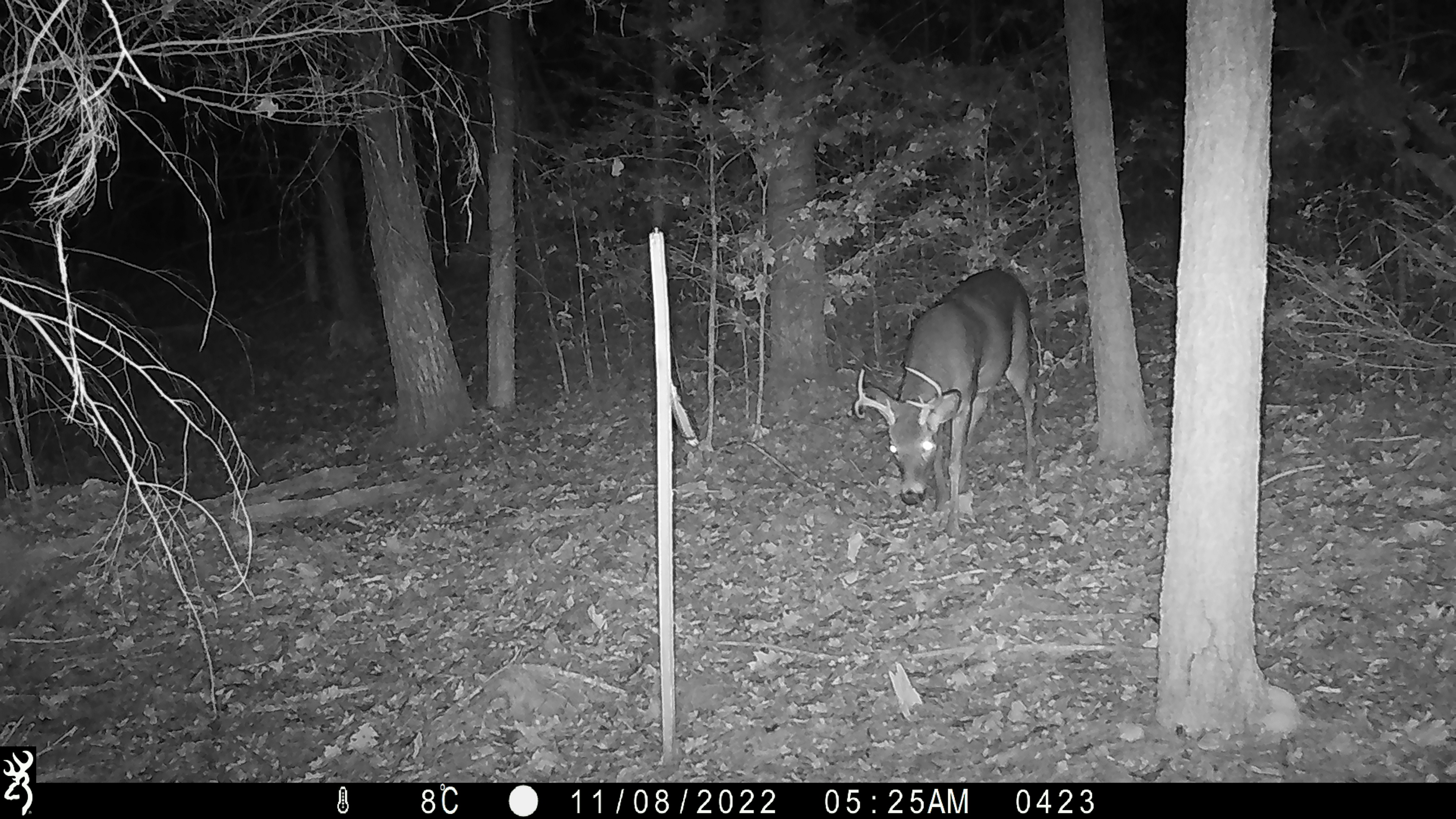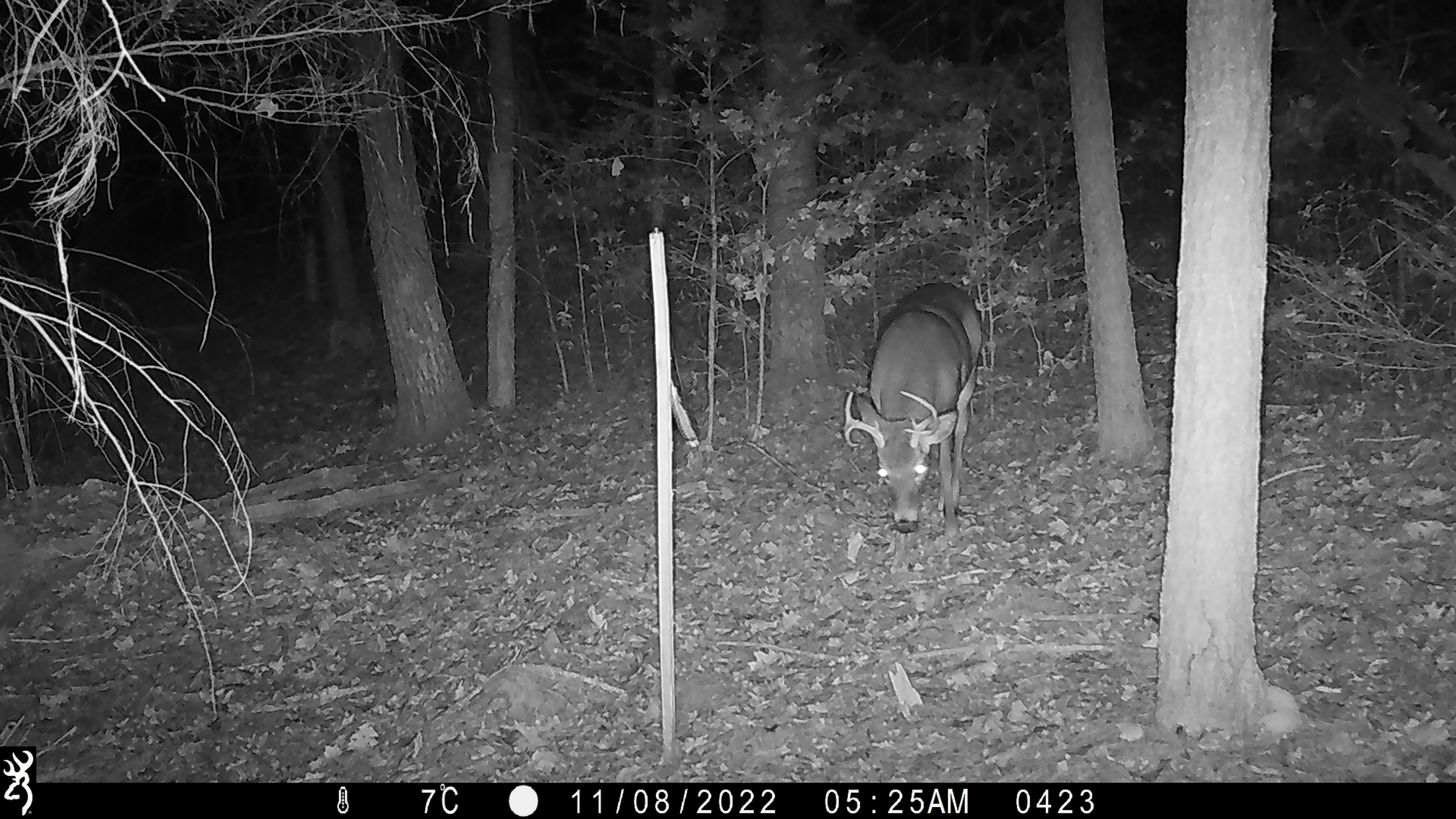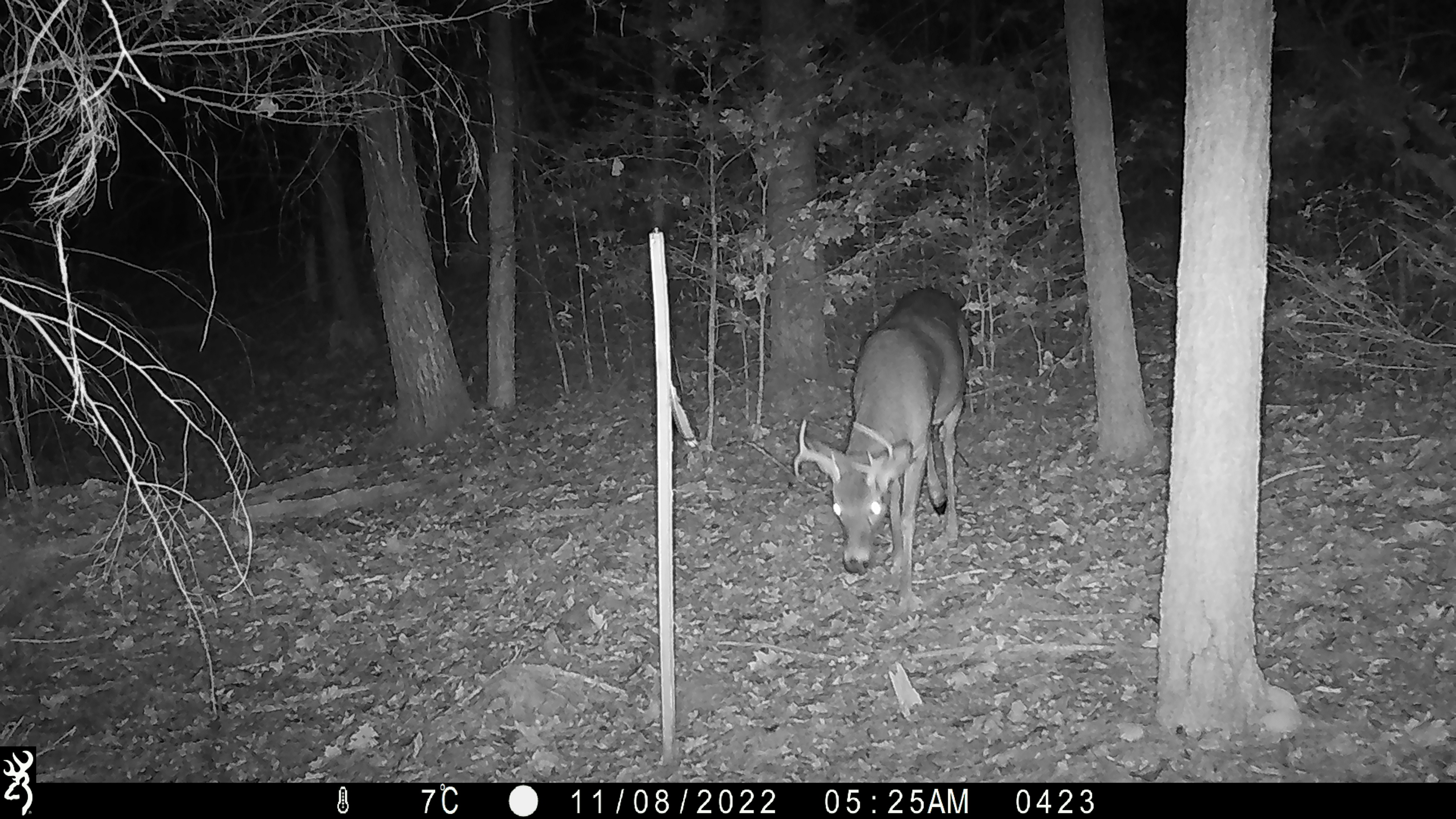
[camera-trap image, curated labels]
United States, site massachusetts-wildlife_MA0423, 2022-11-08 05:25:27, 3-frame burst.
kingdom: Animalia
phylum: Chordata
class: Mammalia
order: Artiodactyla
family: Cervidae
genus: Odocoileus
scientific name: Odocoileus virginianus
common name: white-tailed deer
White-tailed deer (Odocoileus virginianus).